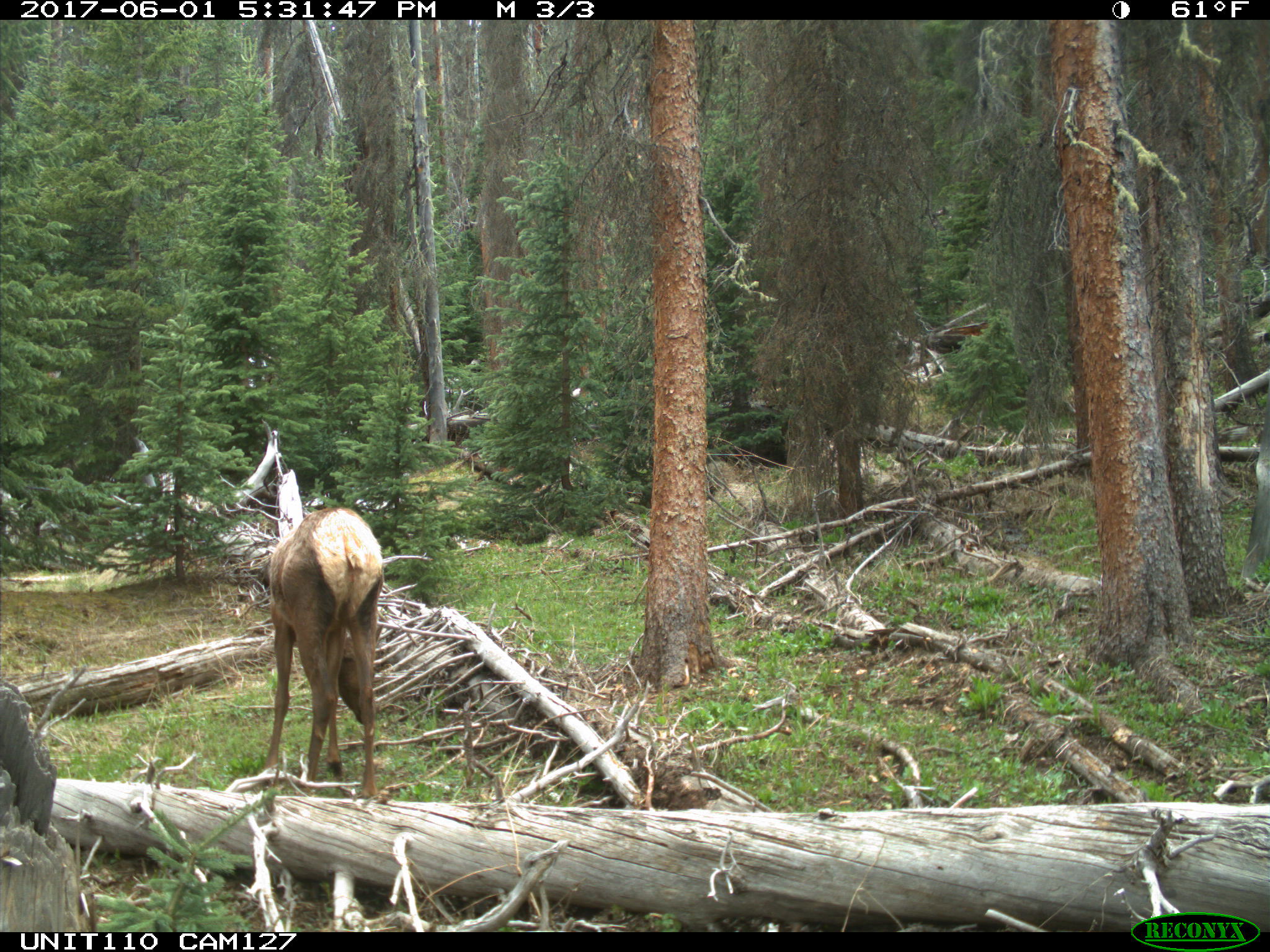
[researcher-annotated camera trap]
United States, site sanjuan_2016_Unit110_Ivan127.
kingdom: Animalia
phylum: Chordata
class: Mammalia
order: Artiodactyla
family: Cervidae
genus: Cervus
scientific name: Cervus elaphus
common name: red deer